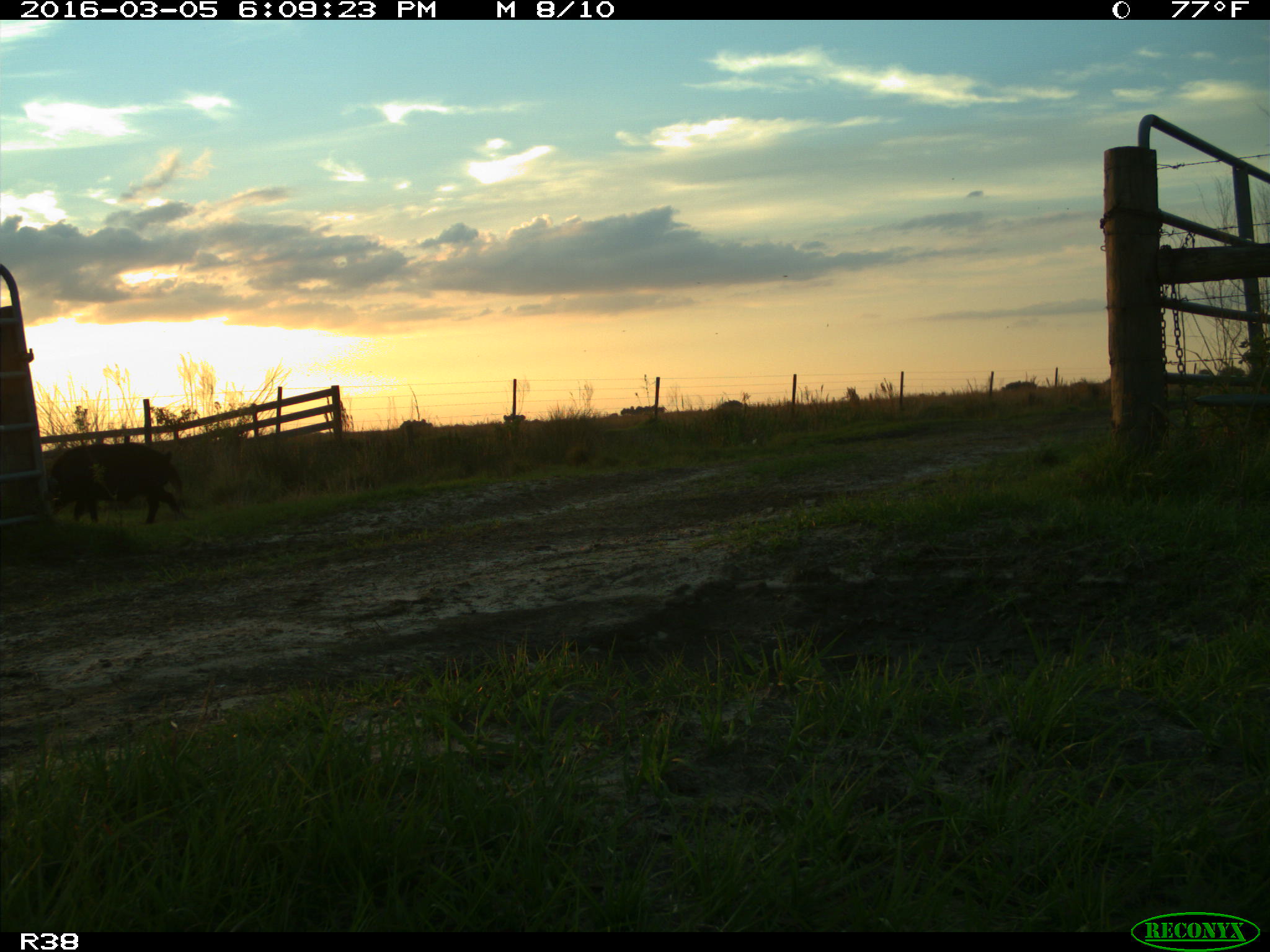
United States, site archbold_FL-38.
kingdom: Animalia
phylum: Chordata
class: Mammalia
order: Artiodactyla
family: Suidae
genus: Sus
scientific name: Sus scrofa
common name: wild boar